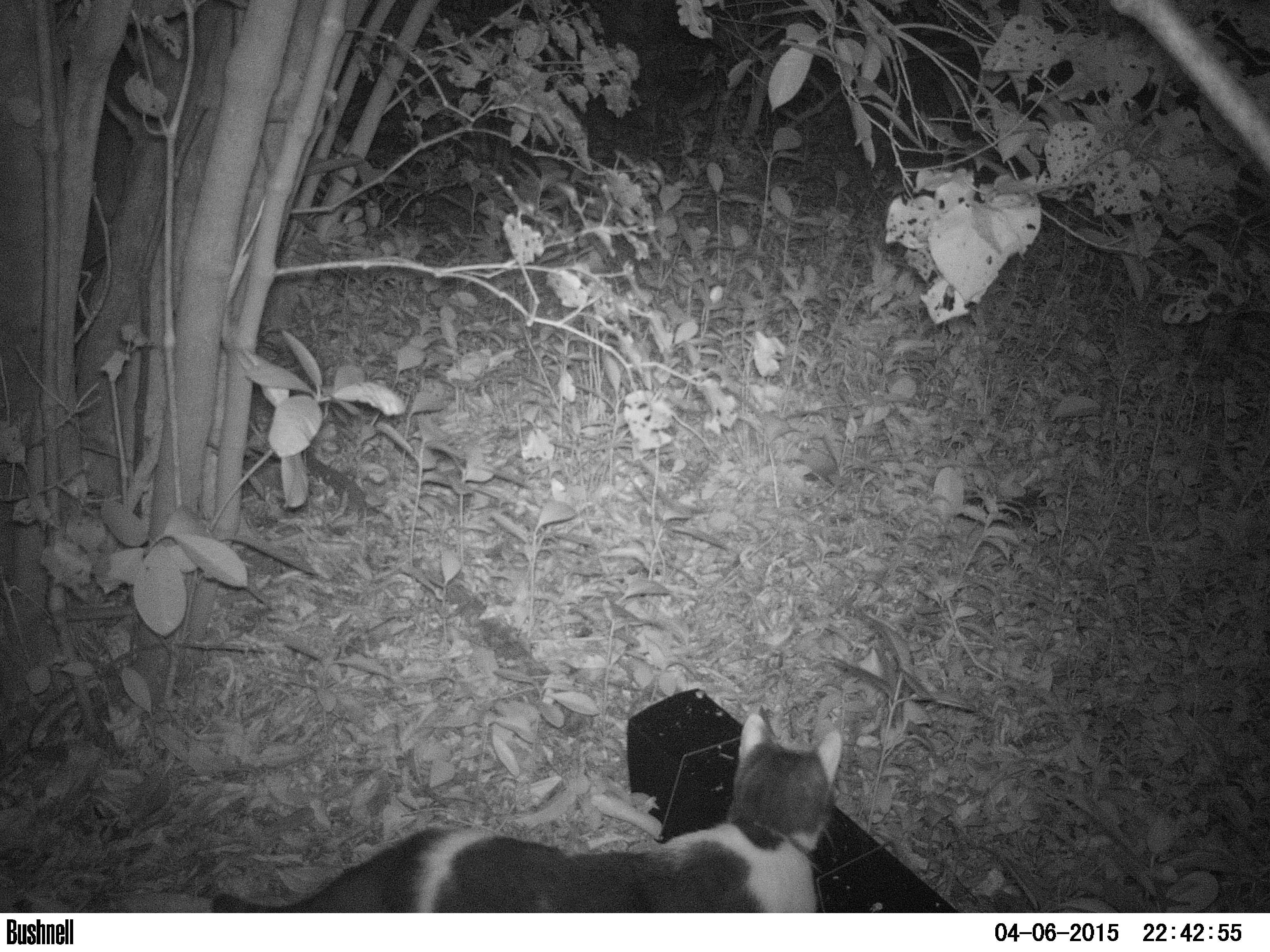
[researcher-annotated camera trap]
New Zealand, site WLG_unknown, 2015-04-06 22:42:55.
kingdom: Animalia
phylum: Chordata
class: Mammalia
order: Carnivora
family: Felidae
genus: Felis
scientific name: Felis catus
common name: domestic cat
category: cat